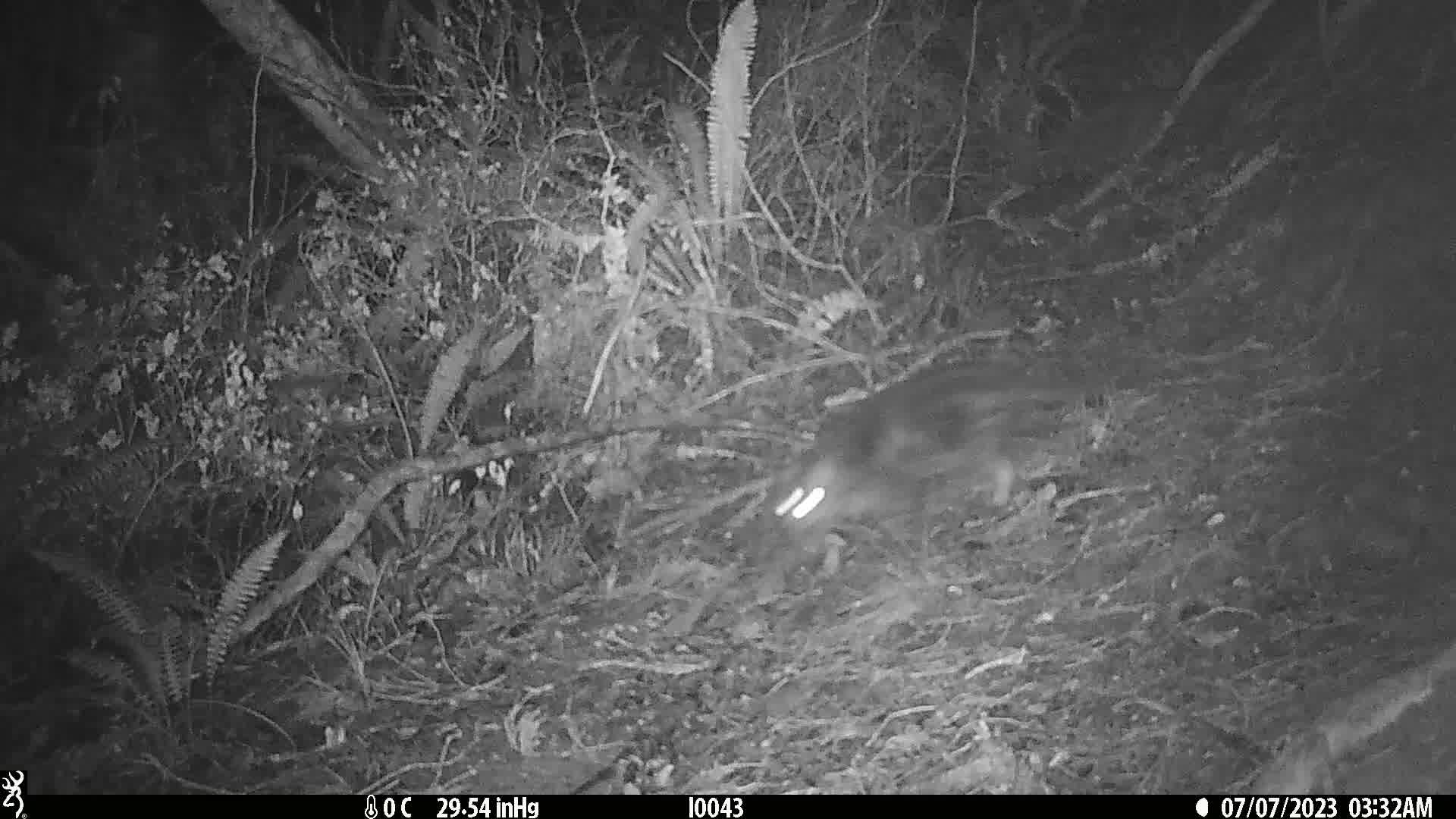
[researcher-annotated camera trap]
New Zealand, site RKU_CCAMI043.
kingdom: Animalia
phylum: Chordata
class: Mammalia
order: Carnivora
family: Felidae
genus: Felis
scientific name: Felis catus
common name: domestic cat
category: cat